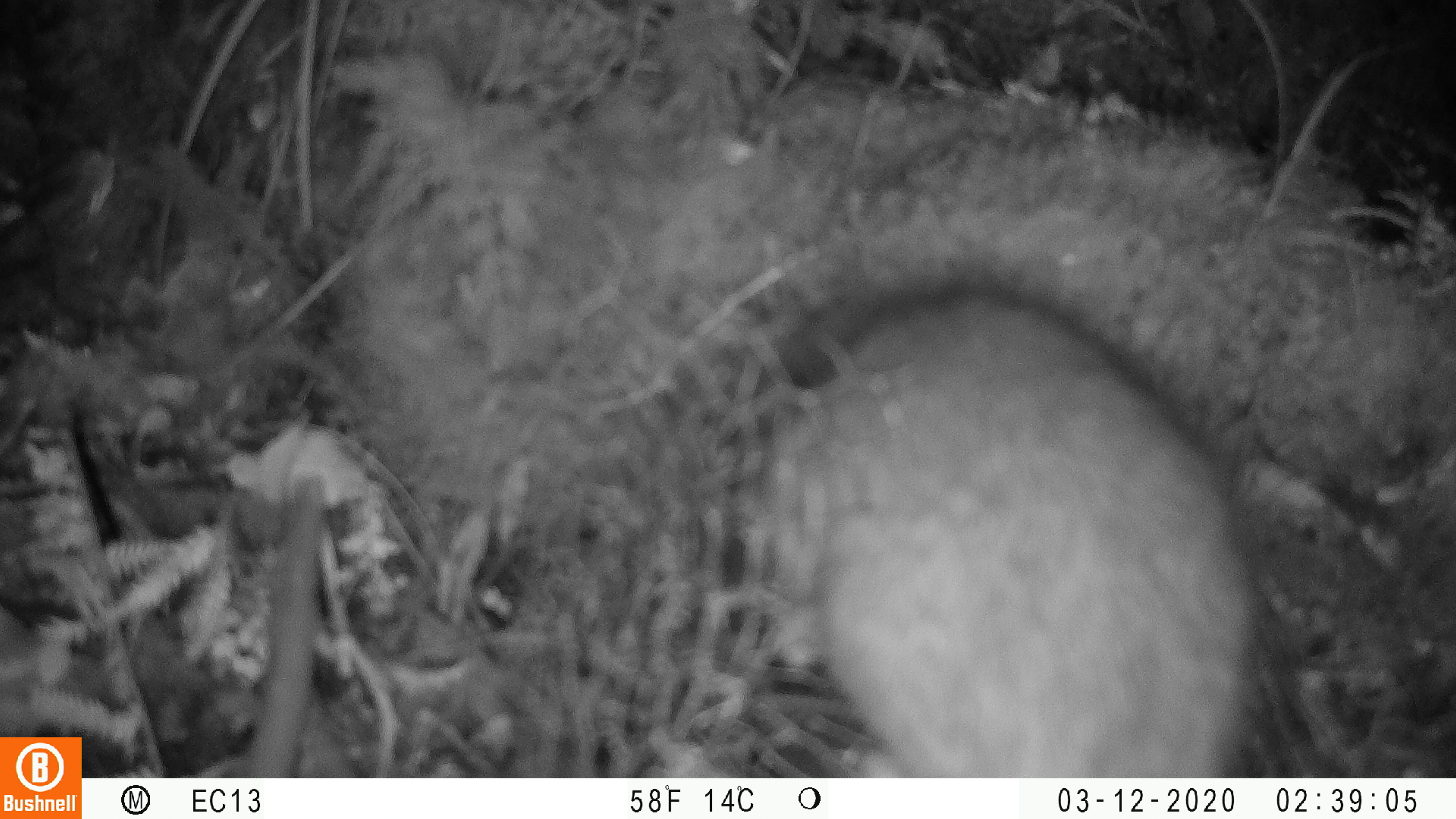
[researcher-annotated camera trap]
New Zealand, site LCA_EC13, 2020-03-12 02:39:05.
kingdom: Animalia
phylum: Chordata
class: Mammalia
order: Rodentia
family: Muridae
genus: Rattus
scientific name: Rattus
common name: rat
Rat (Rattus).